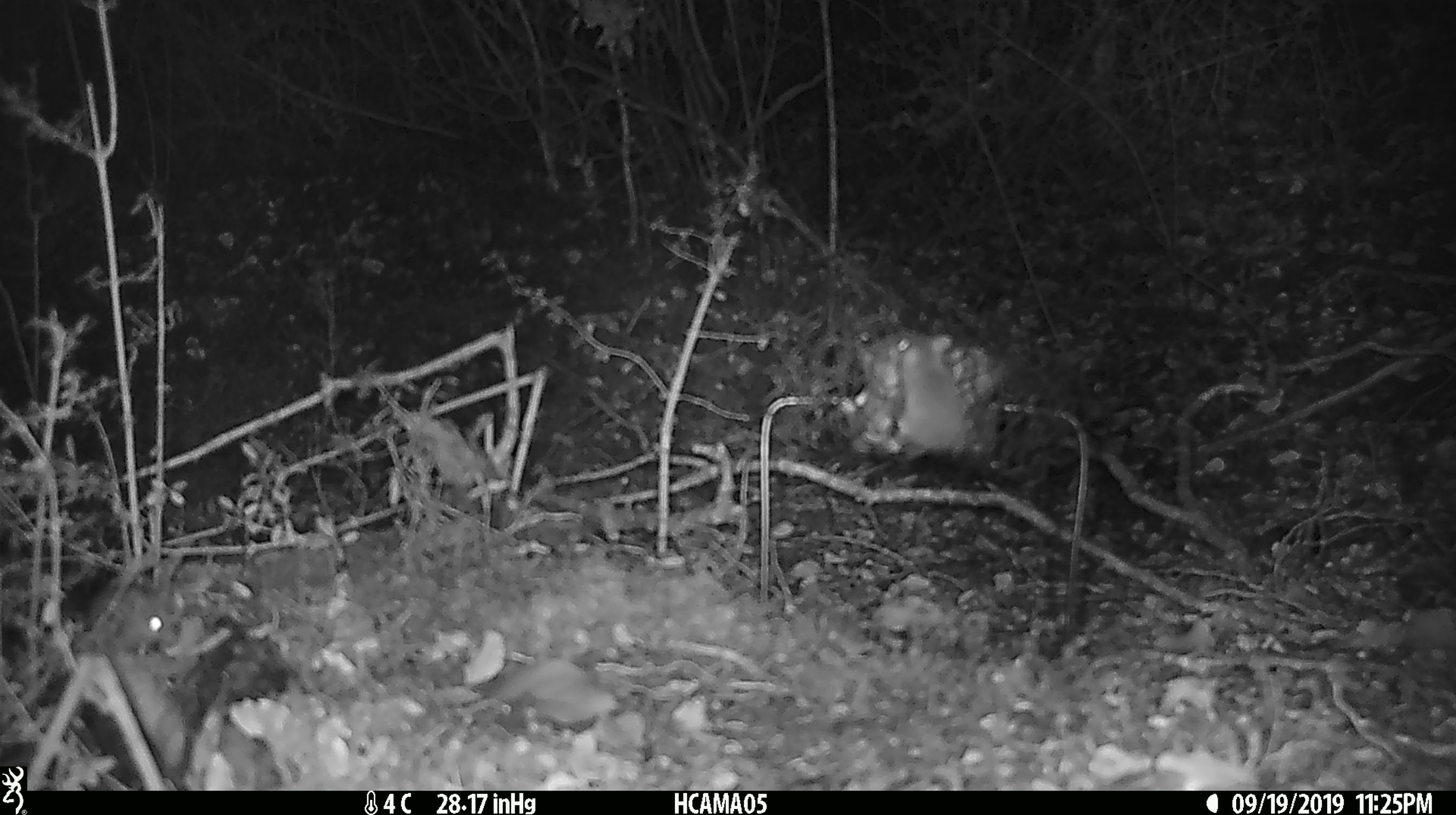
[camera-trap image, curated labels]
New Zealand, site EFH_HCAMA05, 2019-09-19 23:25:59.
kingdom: Animalia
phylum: Chordata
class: Mammalia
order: Rodentia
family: Muridae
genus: Mus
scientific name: Mus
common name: mouse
Mouse (Mus).